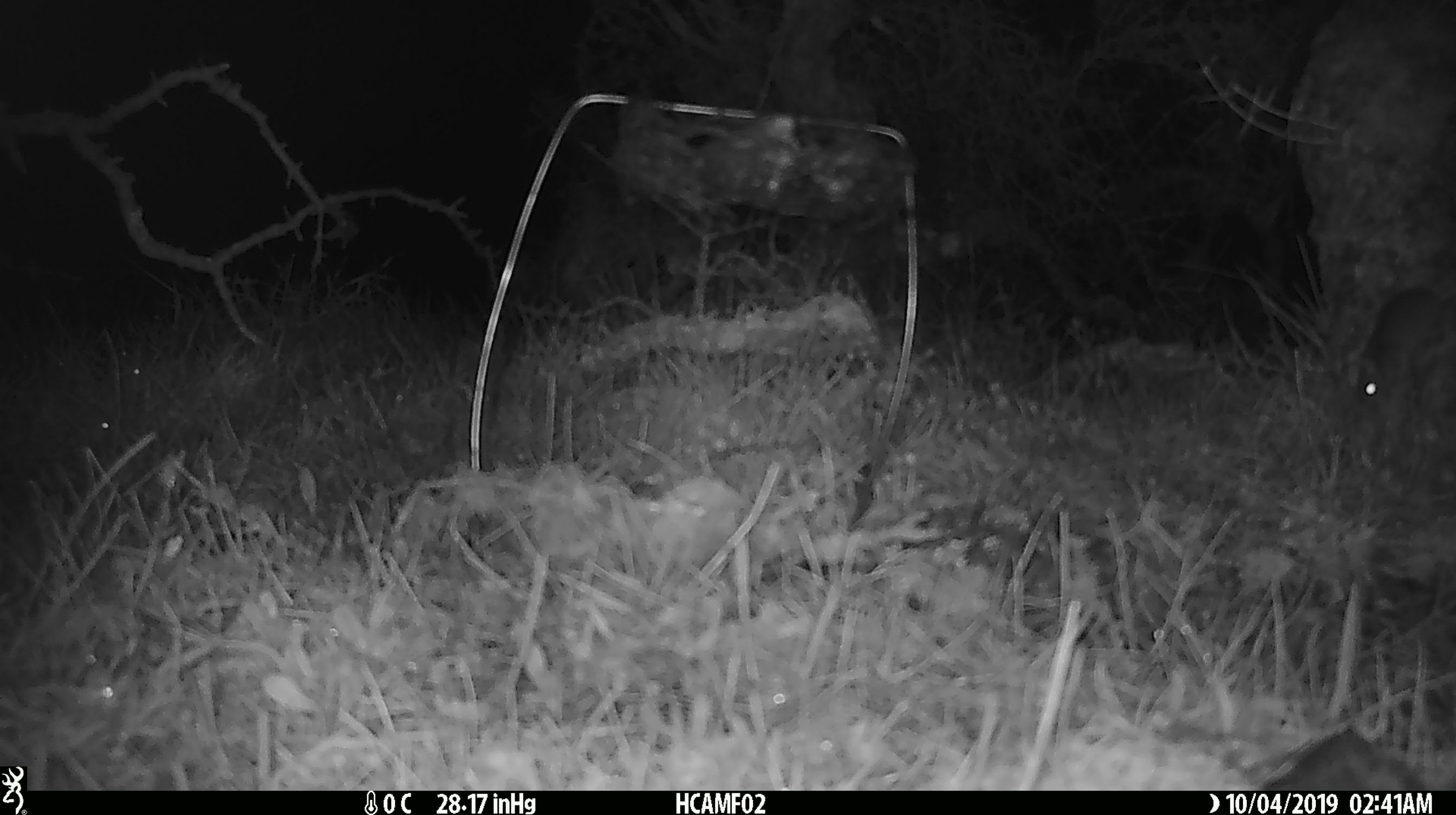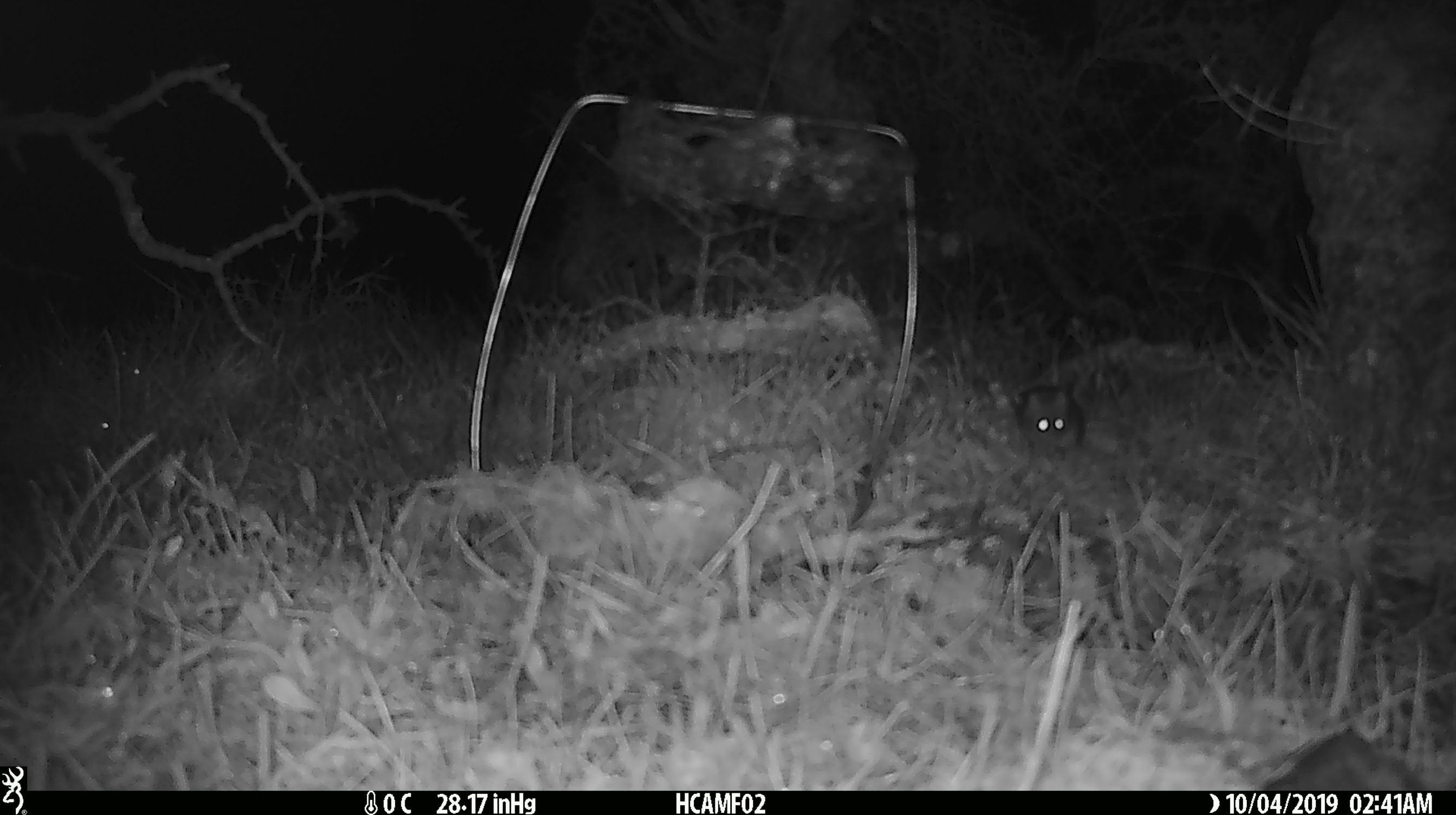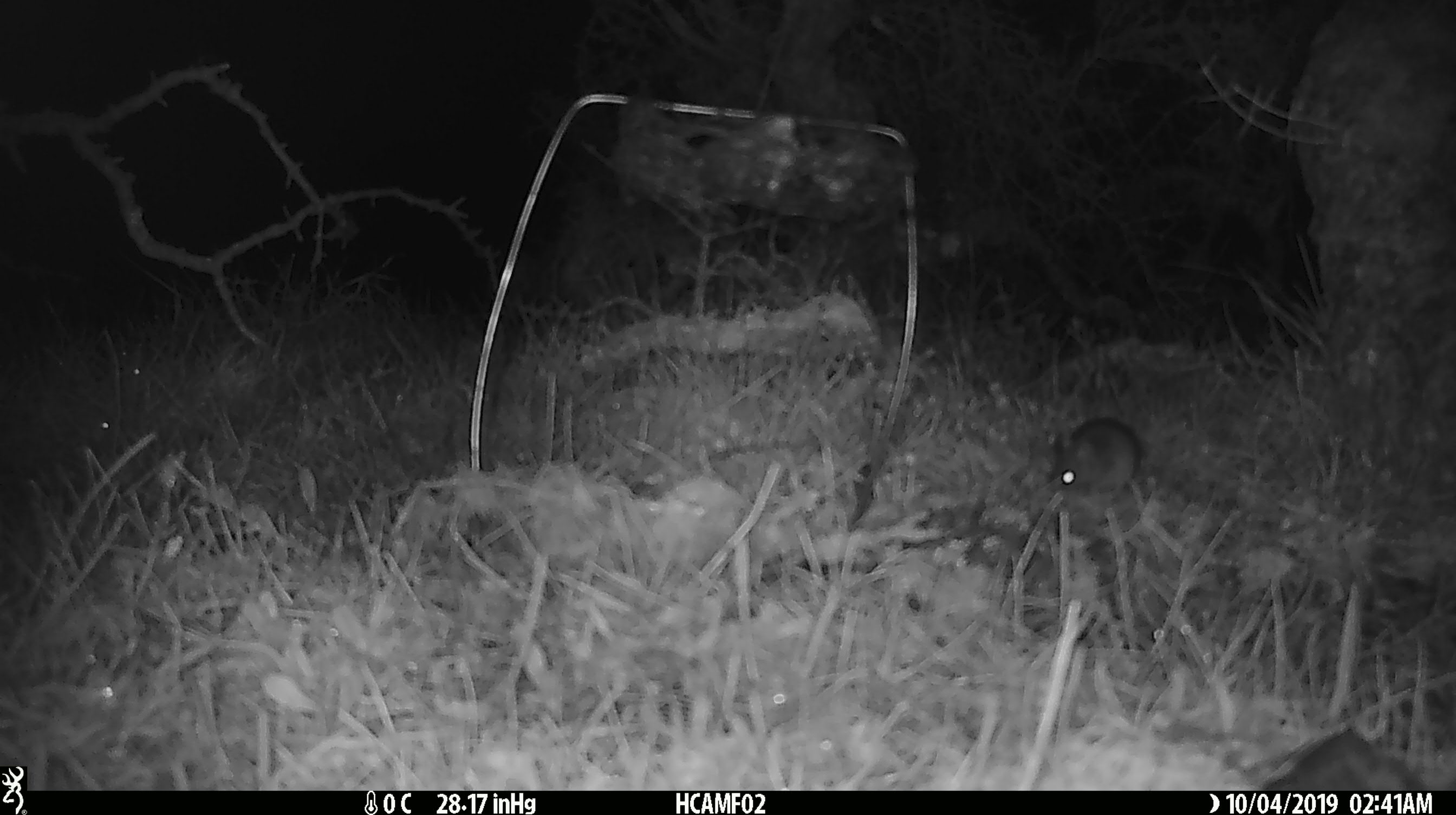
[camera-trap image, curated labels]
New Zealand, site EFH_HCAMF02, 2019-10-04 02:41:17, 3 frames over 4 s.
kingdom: Animalia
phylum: Chordata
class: Mammalia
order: Rodentia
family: Muridae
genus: Mus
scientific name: Mus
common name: mouse